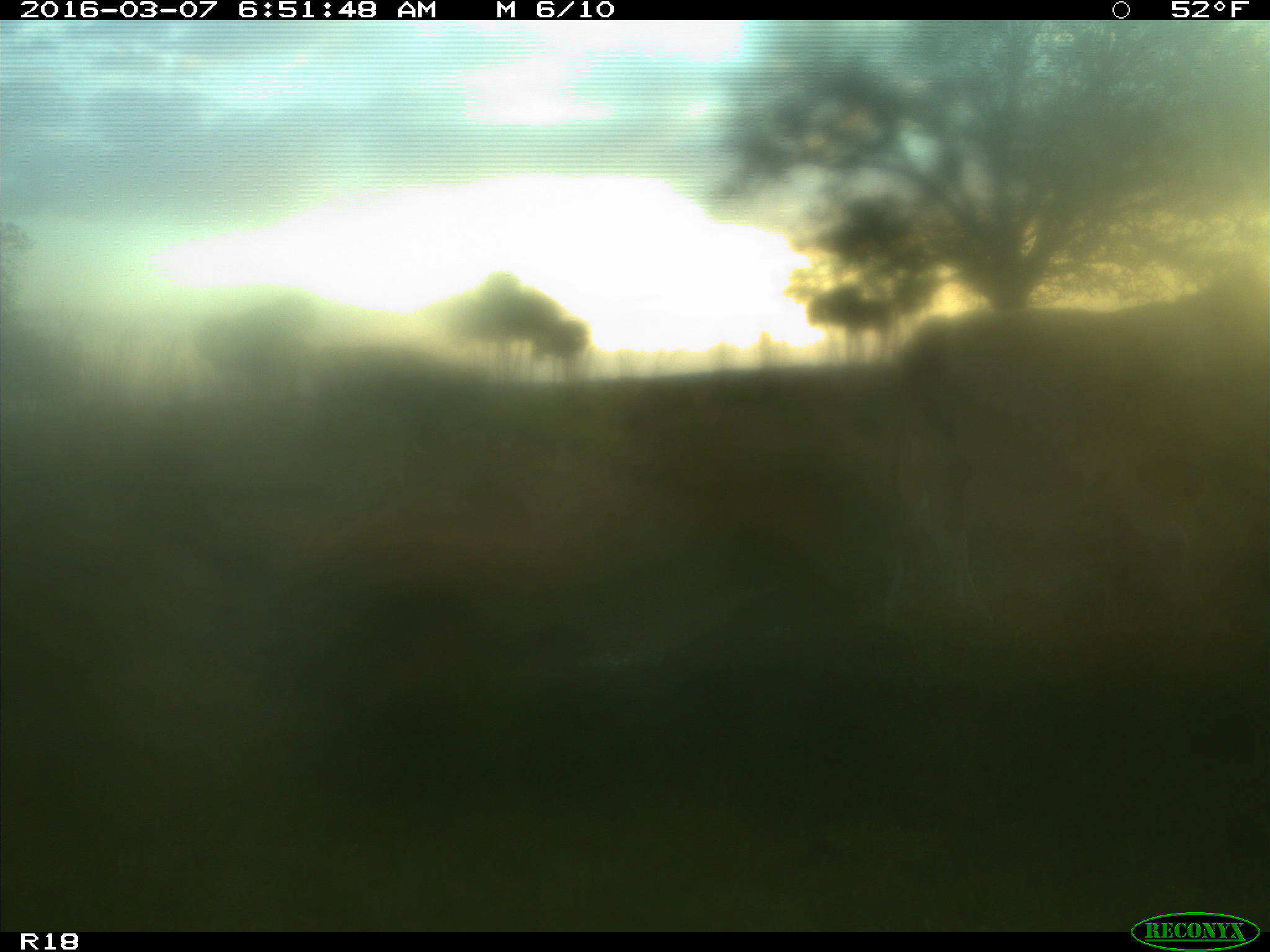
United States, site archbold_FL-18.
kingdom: Animalia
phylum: Chordata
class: Mammalia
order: Artiodactyla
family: Bovidae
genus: Bos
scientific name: Bos taurus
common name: domestic cow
Bos taurus (domestic cow).